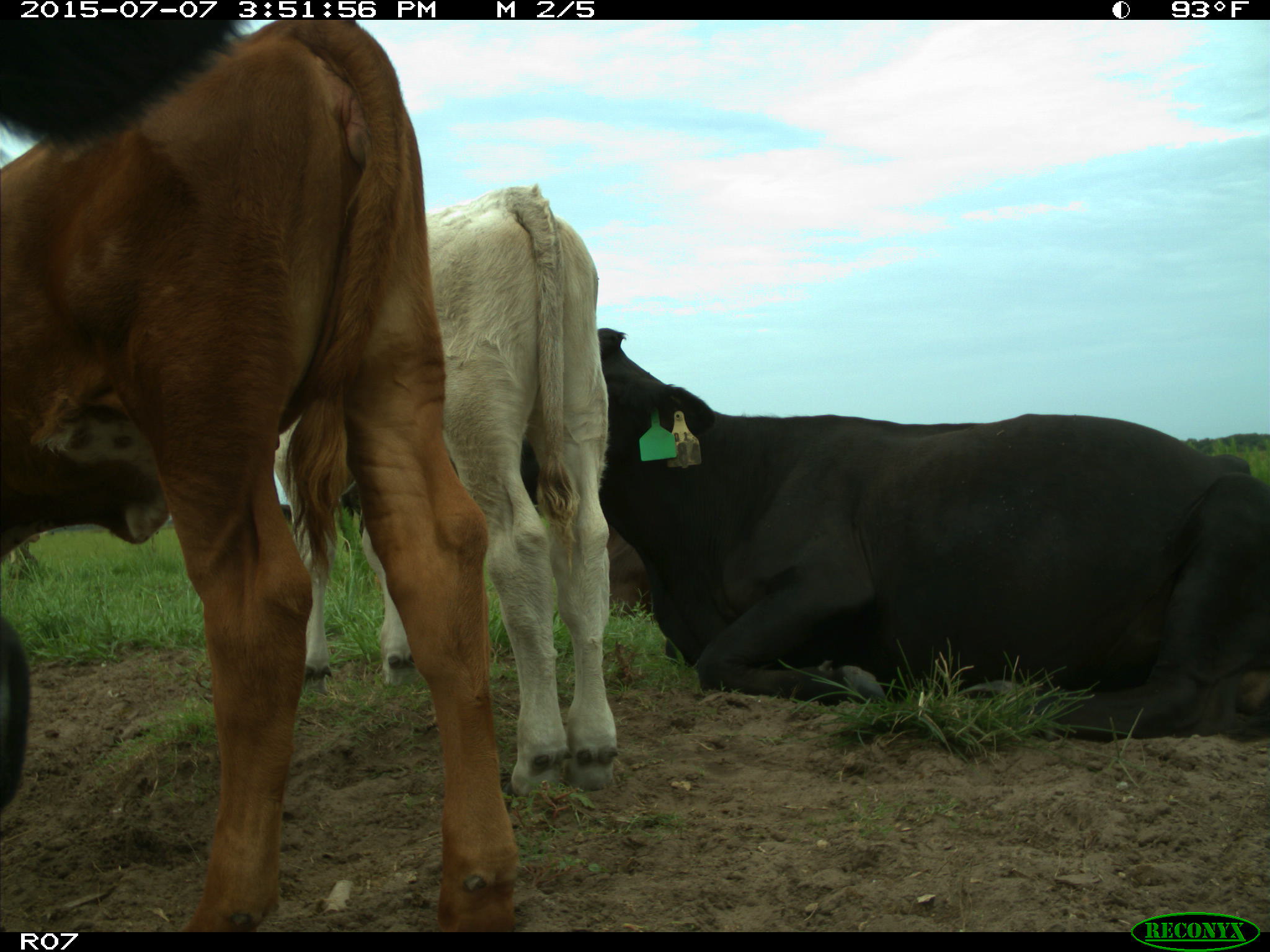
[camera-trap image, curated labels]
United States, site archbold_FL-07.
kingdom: Animalia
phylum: Chordata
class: Mammalia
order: Artiodactyla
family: Bovidae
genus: Bos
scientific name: Bos taurus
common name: domestic cow